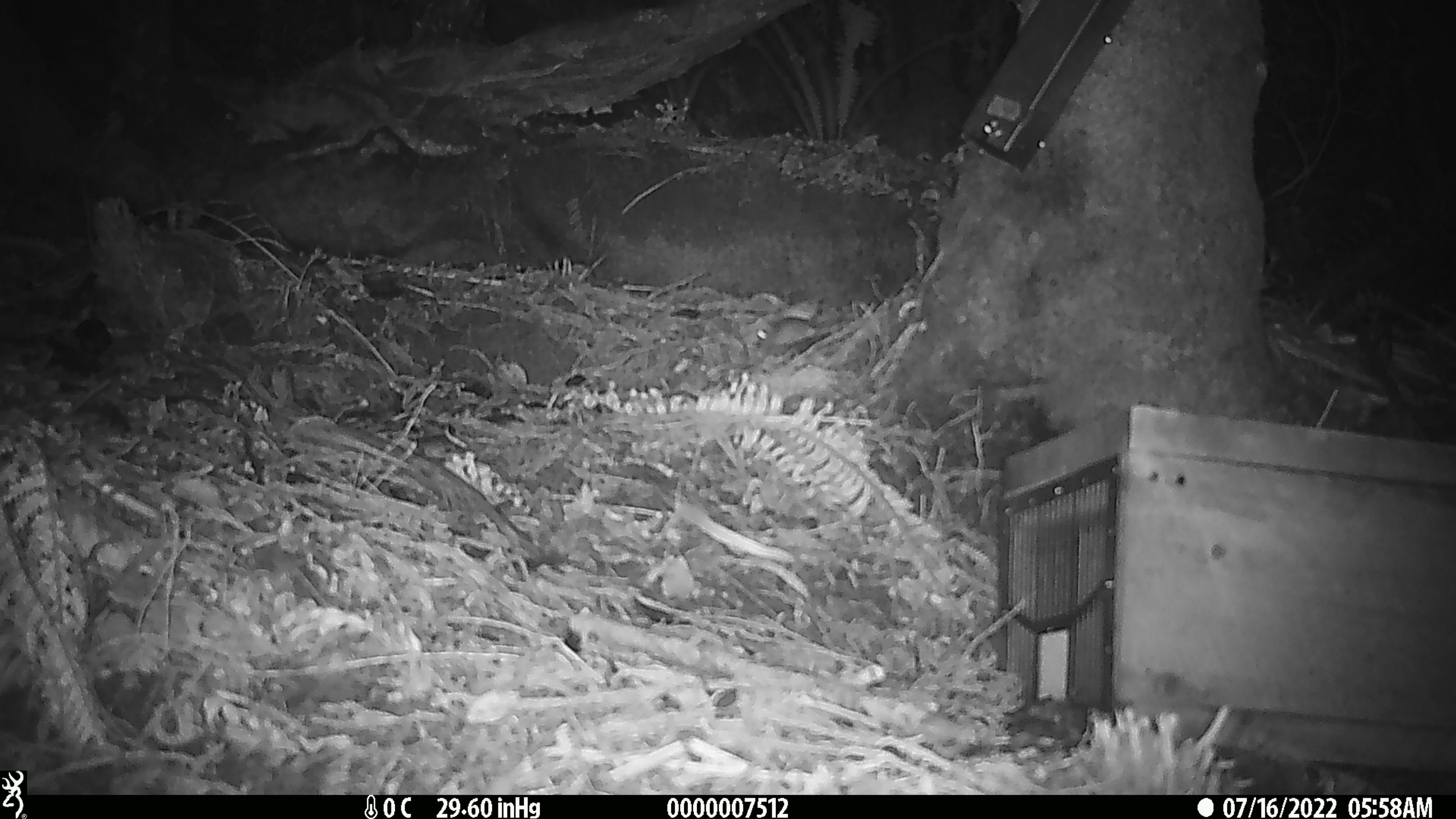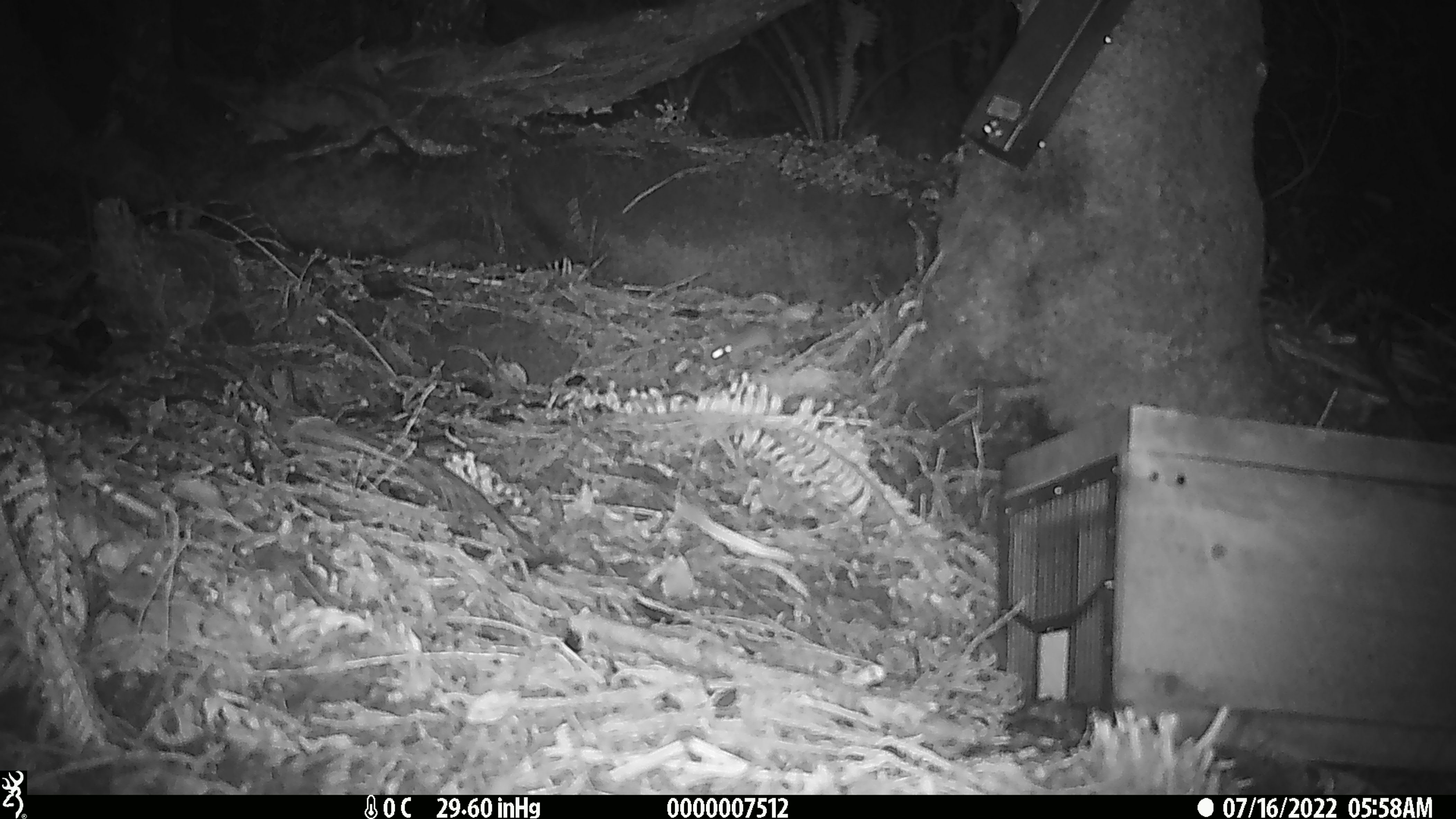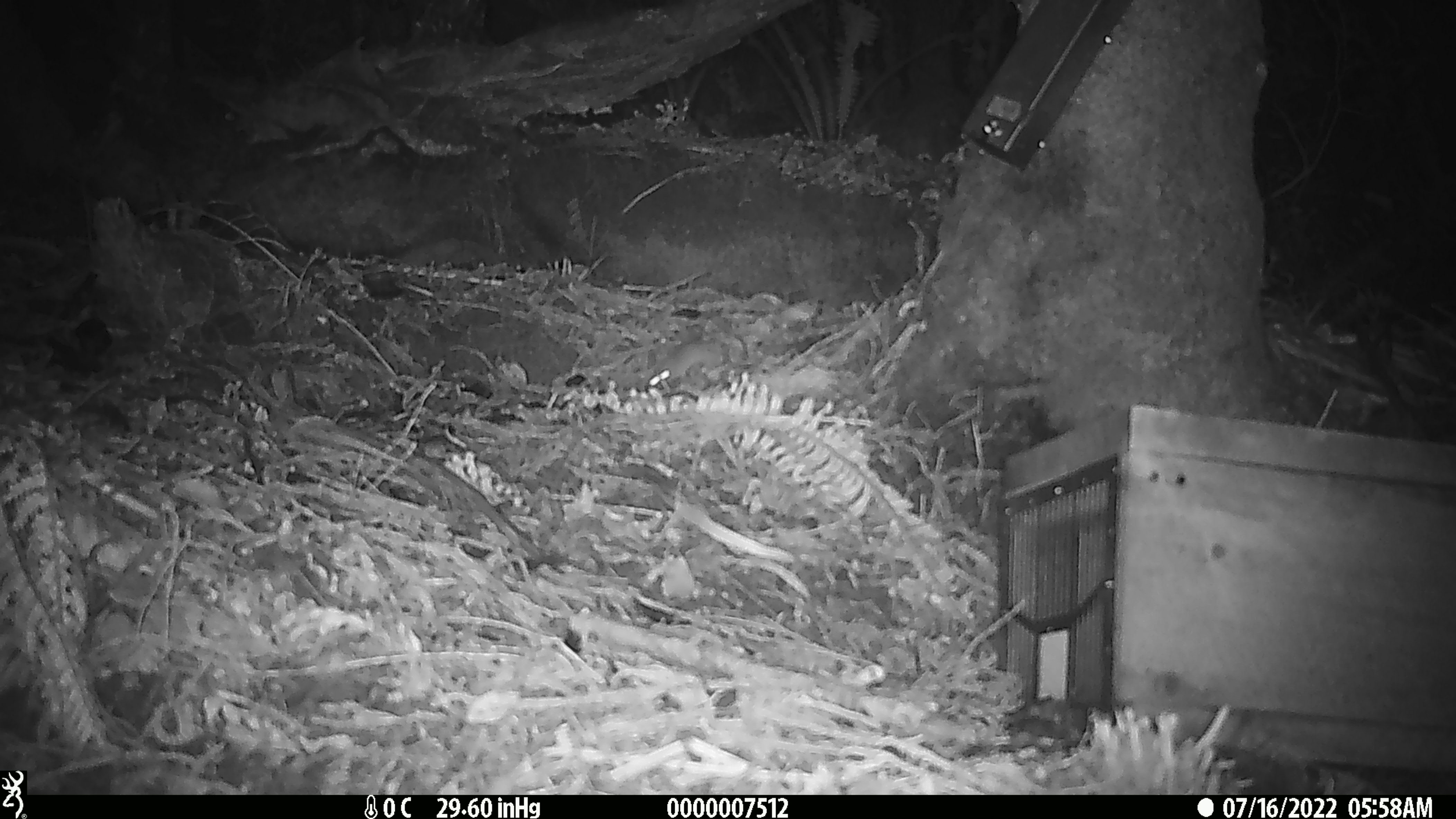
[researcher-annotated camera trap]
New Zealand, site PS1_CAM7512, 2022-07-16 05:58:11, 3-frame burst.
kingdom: Animalia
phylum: Chordata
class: Mammalia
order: Rodentia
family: Muridae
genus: Mus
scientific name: Mus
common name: mouse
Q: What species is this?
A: Mouse (Mus).